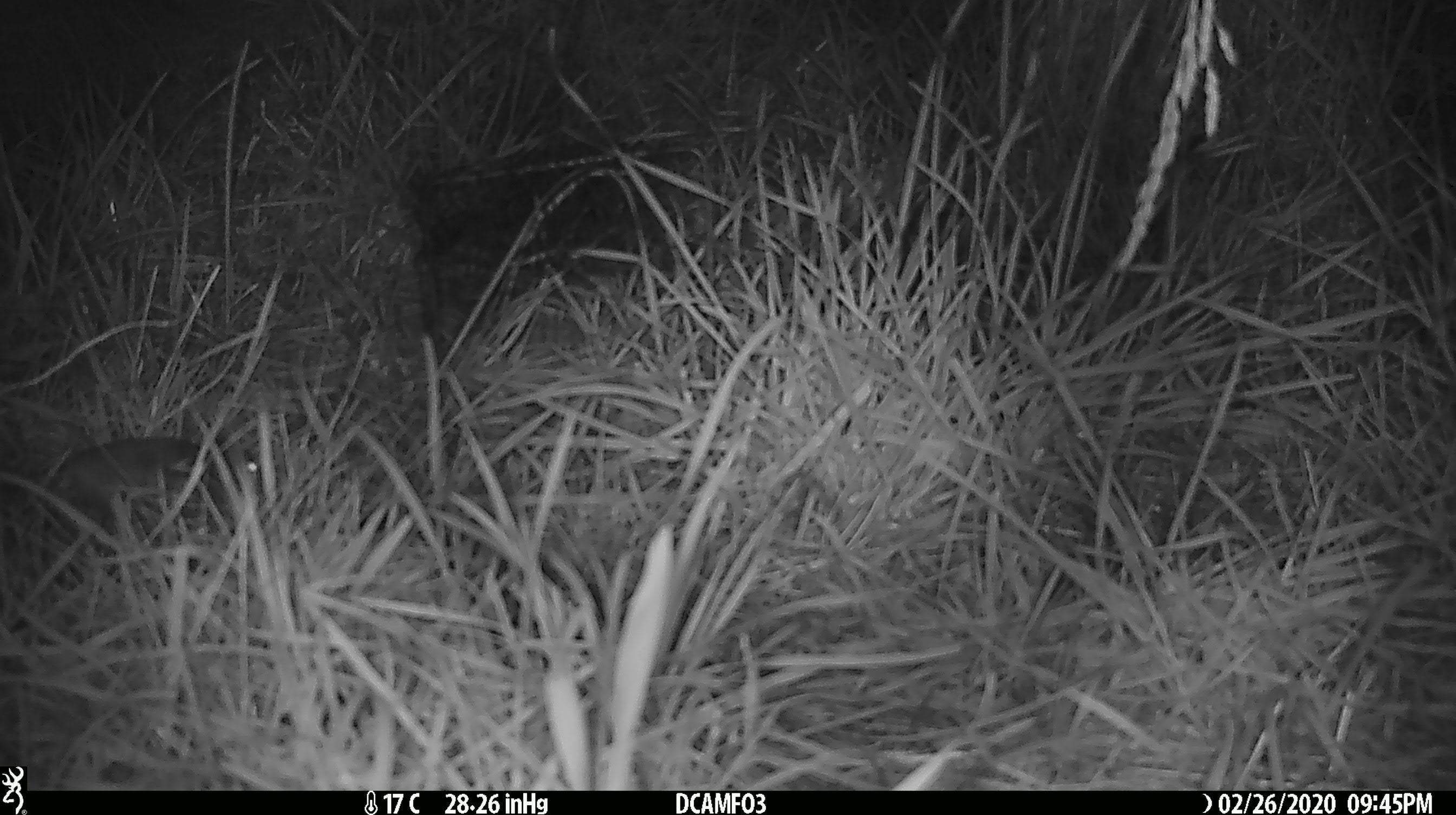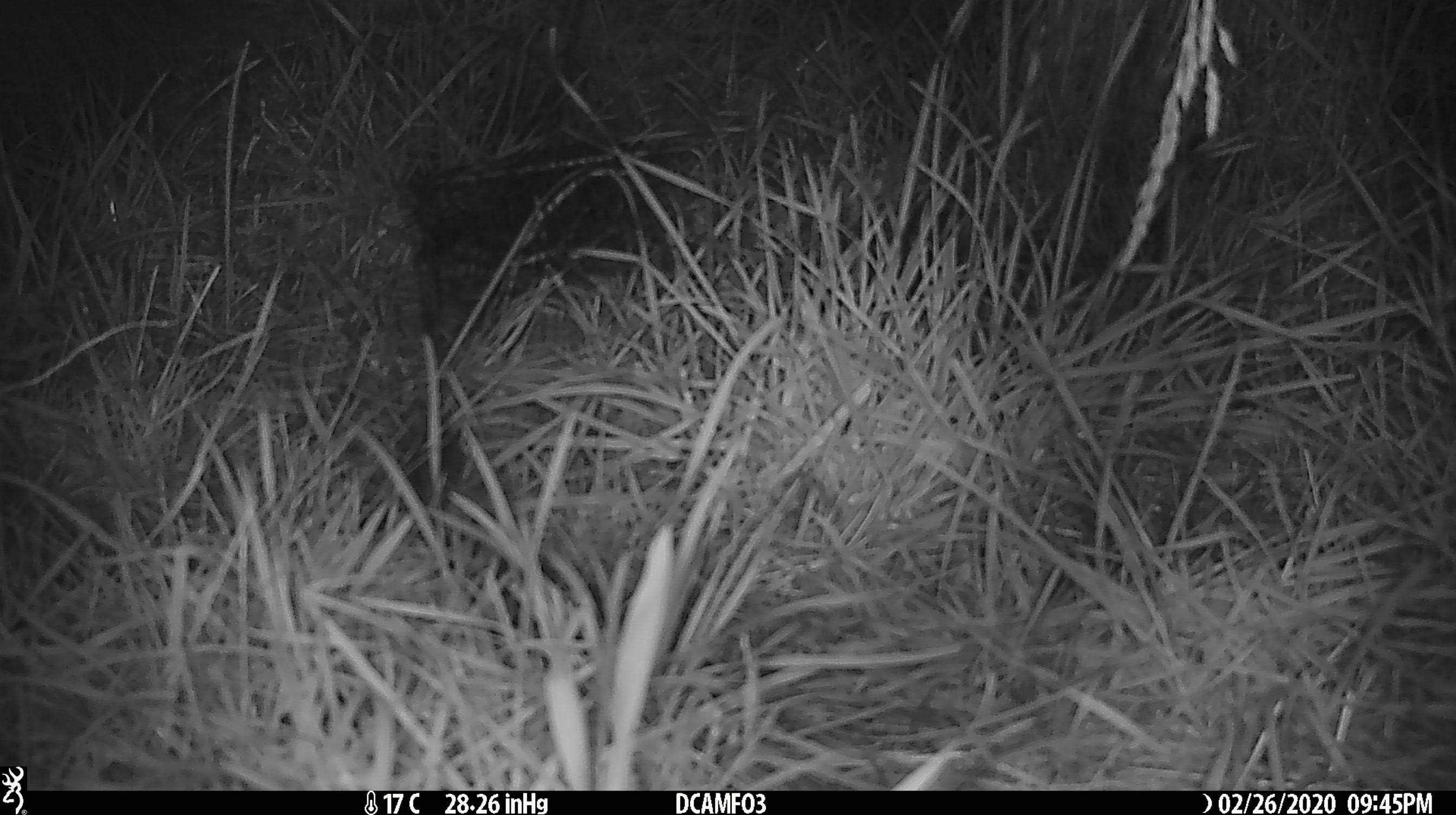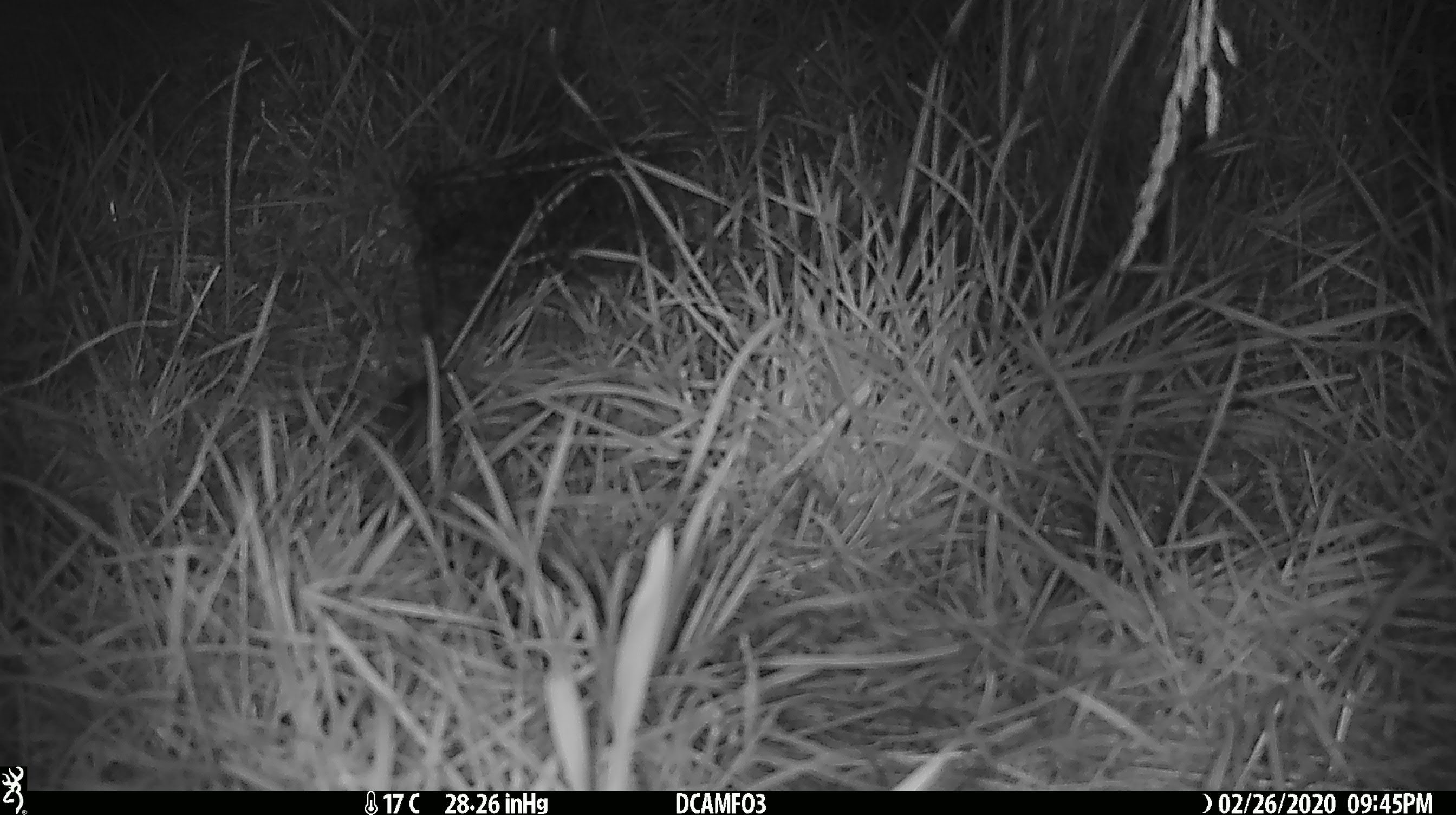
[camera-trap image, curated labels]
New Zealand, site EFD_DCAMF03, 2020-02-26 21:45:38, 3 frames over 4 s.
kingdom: Animalia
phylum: Chordata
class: Mammalia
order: Rodentia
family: Muridae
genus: Mus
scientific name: Mus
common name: mouse